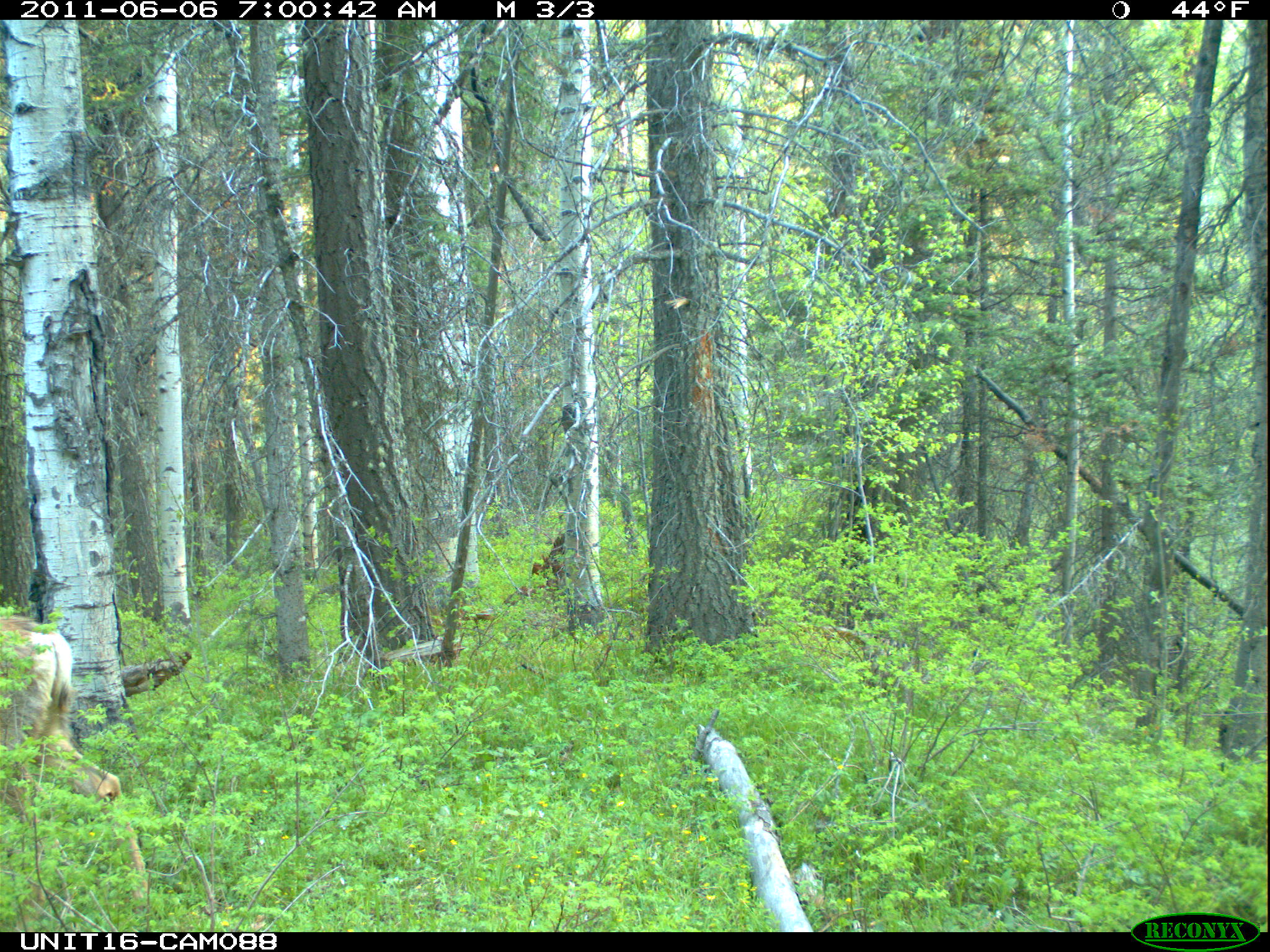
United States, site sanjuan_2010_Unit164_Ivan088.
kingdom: Animalia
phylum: Chordata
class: Mammalia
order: Artiodactyla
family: Cervidae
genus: Odocoileus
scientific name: Odocoileus hemionus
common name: mule deer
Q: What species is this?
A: Odocoileus hemionus (mule deer).